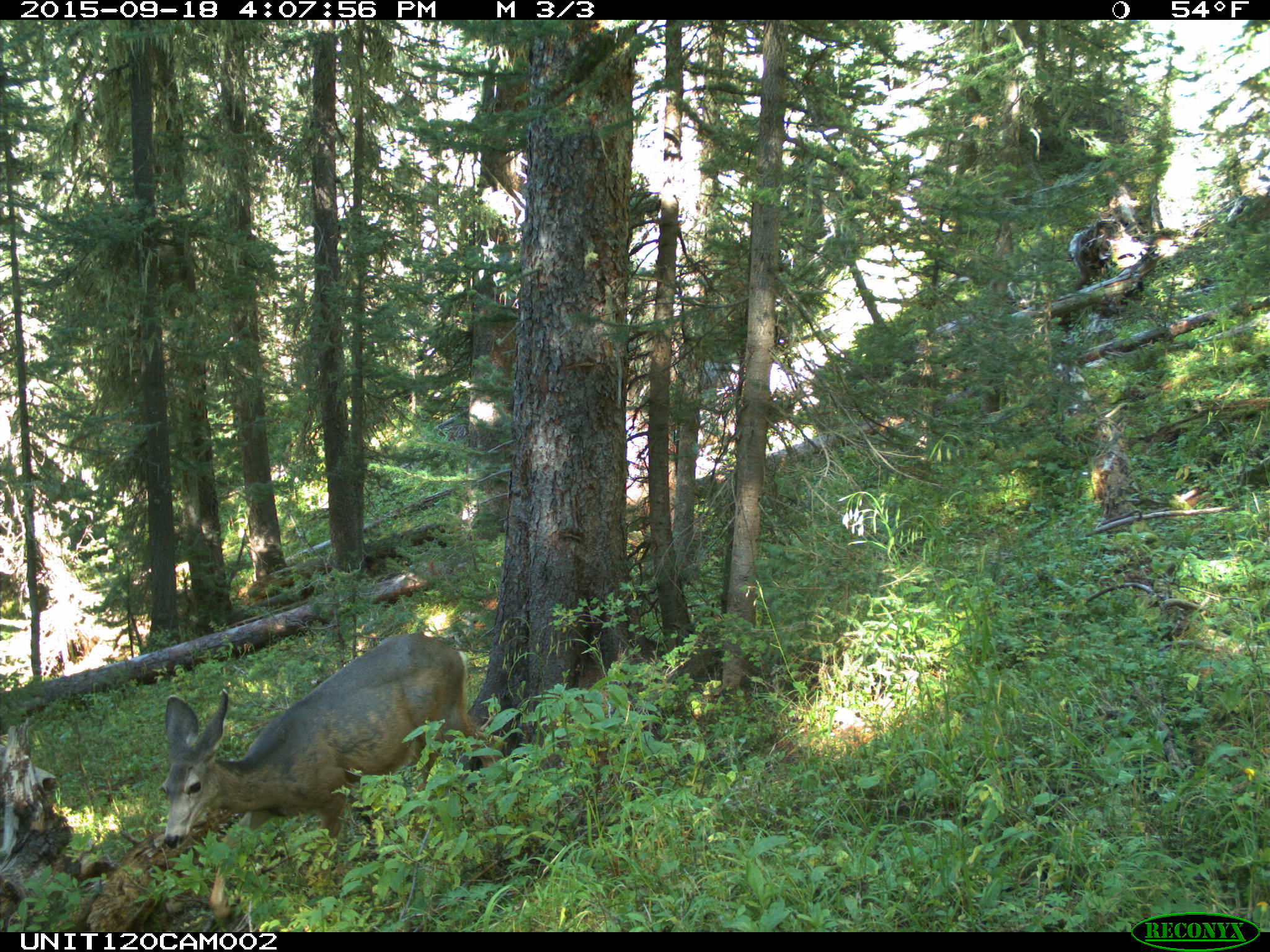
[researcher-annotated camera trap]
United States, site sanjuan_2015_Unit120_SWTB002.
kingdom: Animalia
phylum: Chordata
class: Mammalia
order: Artiodactyla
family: Cervidae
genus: Odocoileus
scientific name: Odocoileus hemionus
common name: mule deer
Odocoileus hemionus (mule deer).